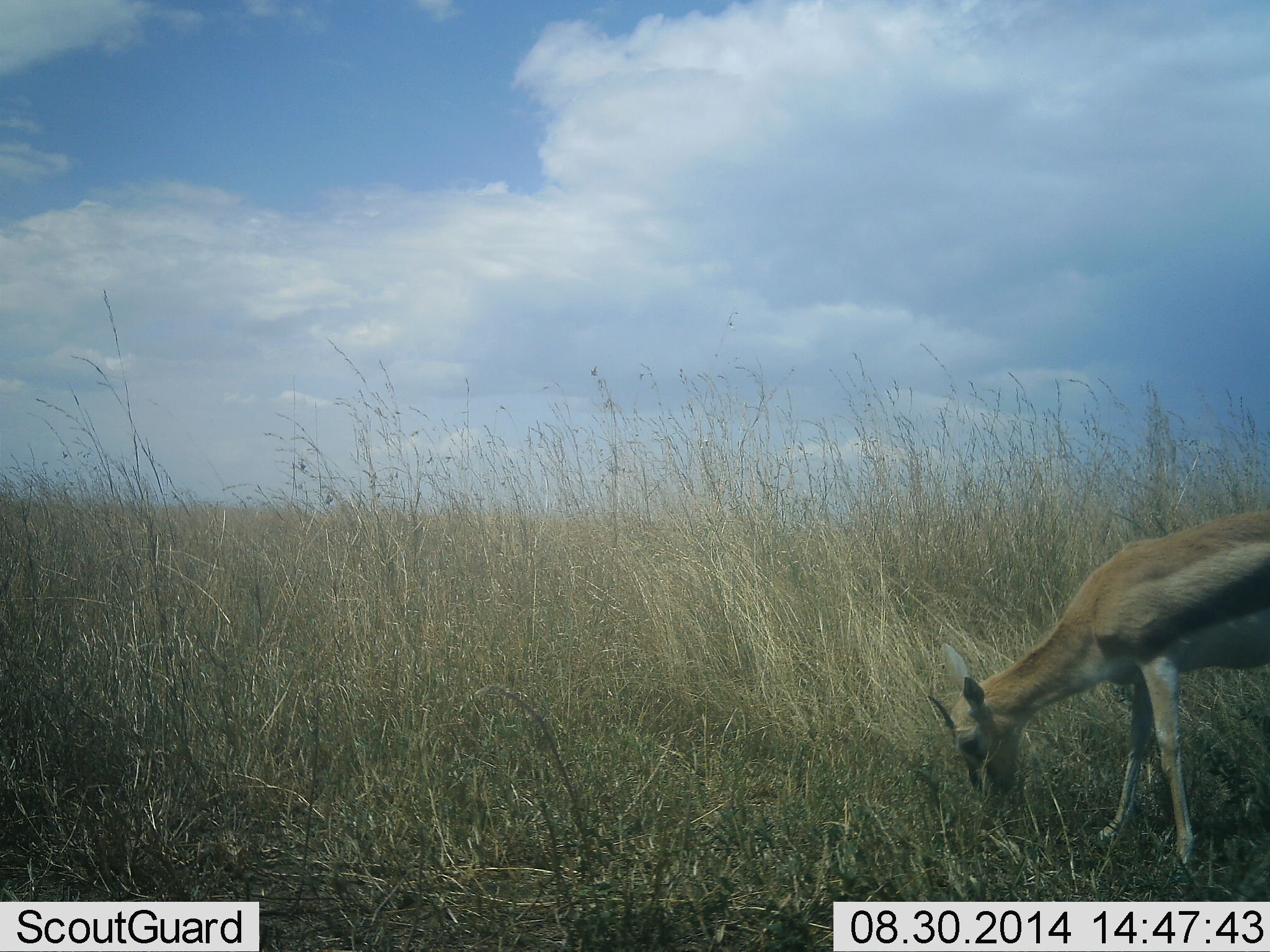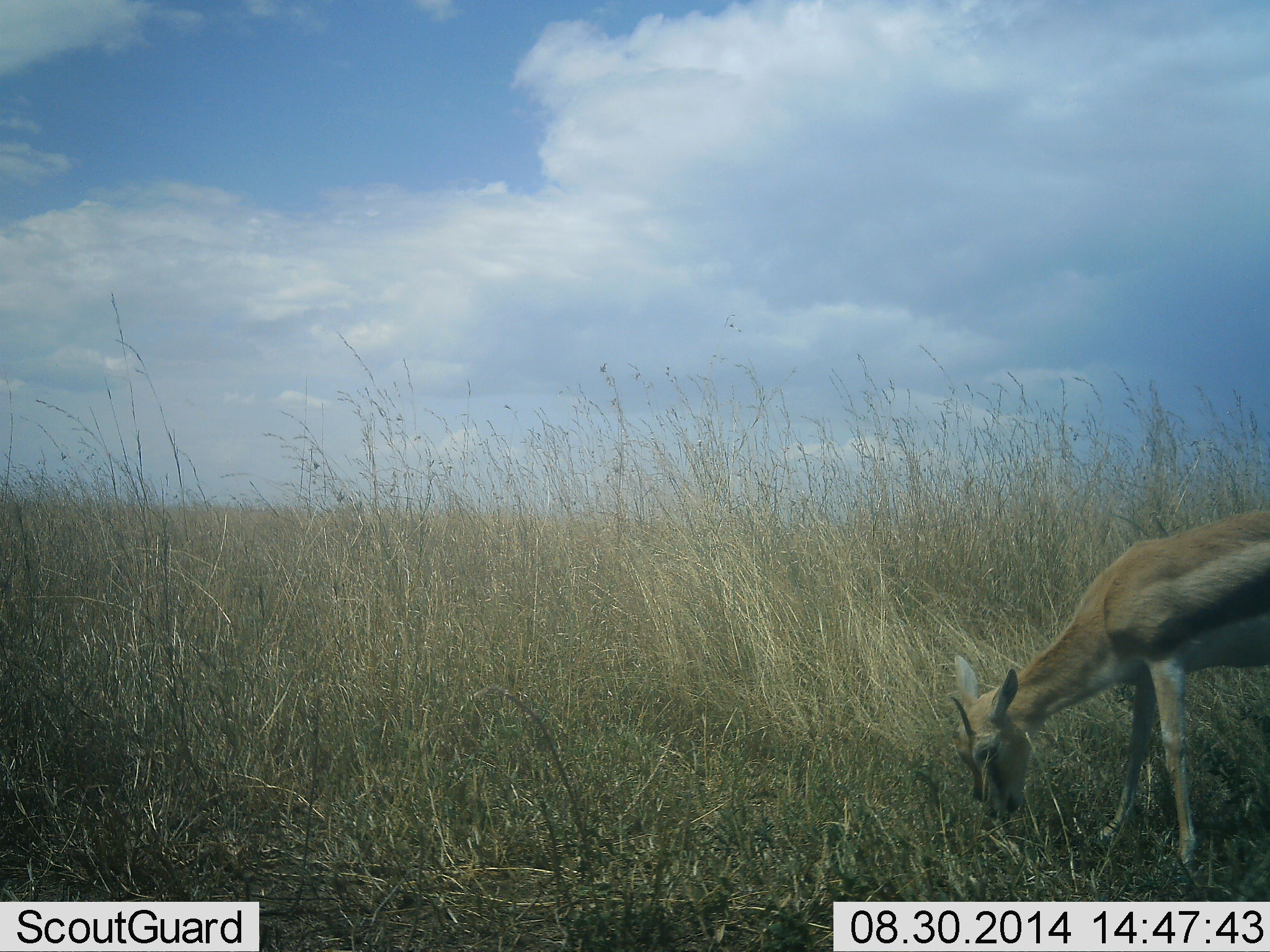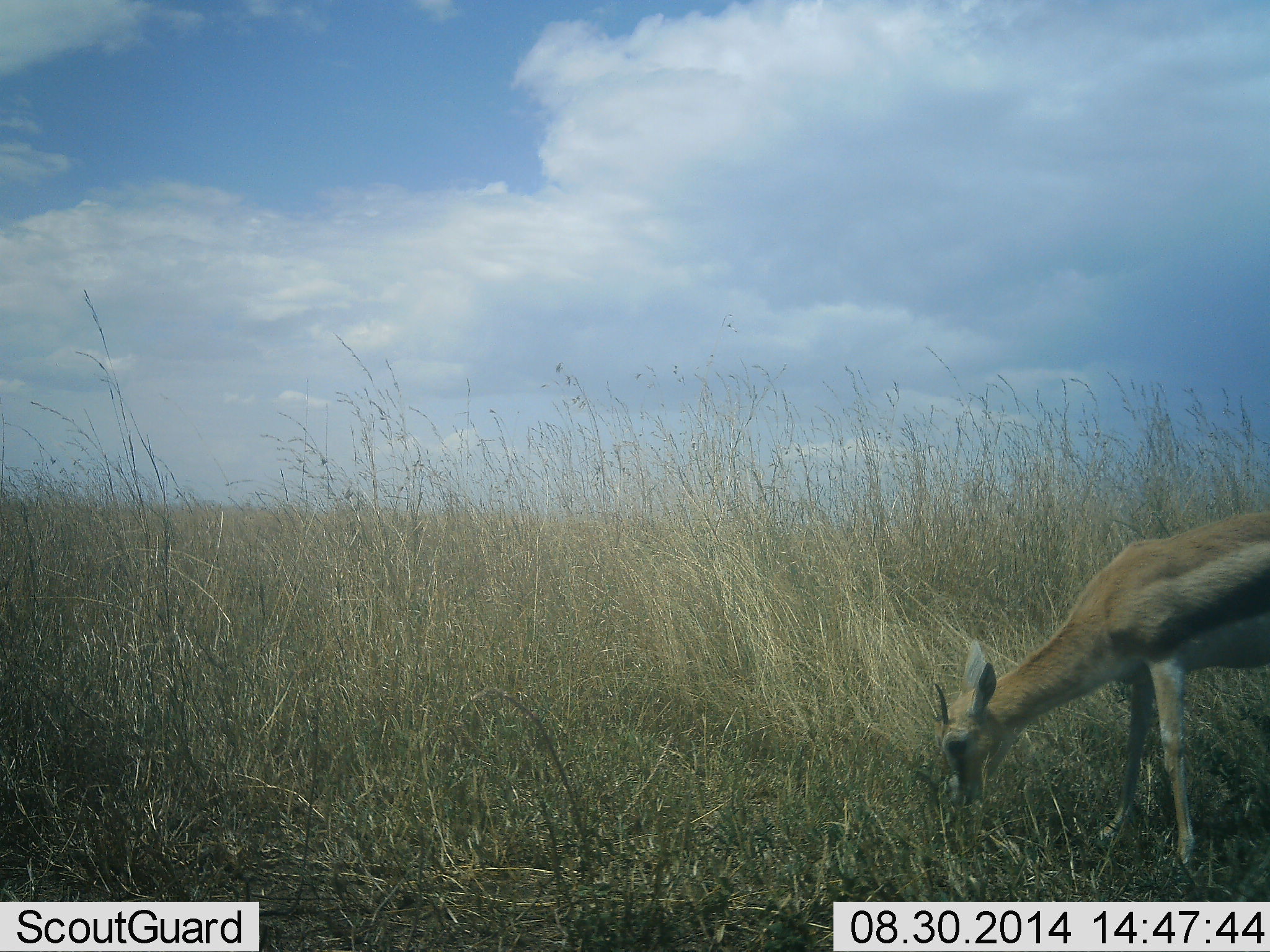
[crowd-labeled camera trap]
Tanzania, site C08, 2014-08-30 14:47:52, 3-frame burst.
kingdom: Animalia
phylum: Chordata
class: Mammalia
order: Artiodactyla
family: Bovidae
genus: Eudorcas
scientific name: Eudorcas thomsonii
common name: thomson's gazelle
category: gazellethomsons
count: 1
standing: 0%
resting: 0%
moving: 0%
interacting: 0%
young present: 0%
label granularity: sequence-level